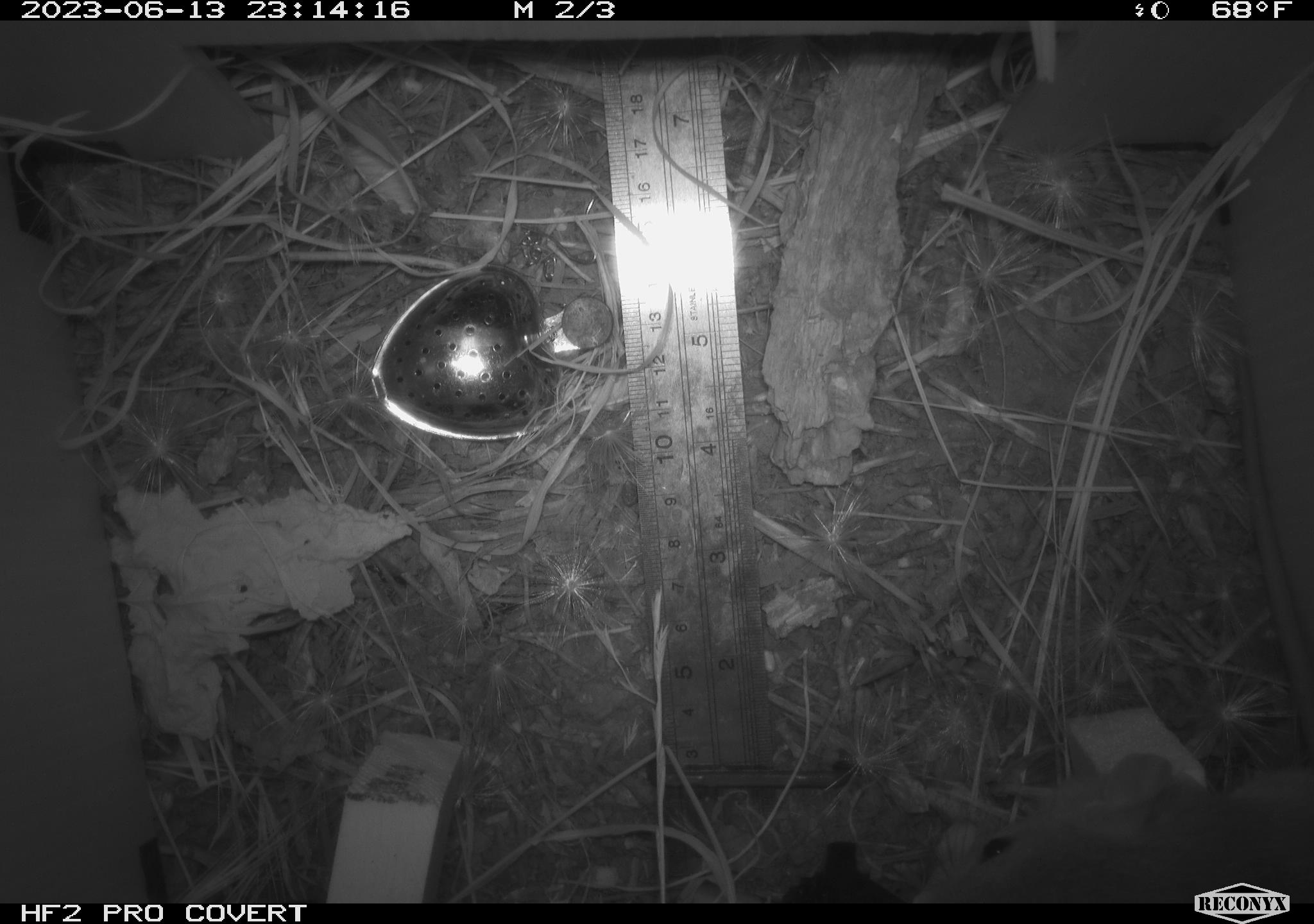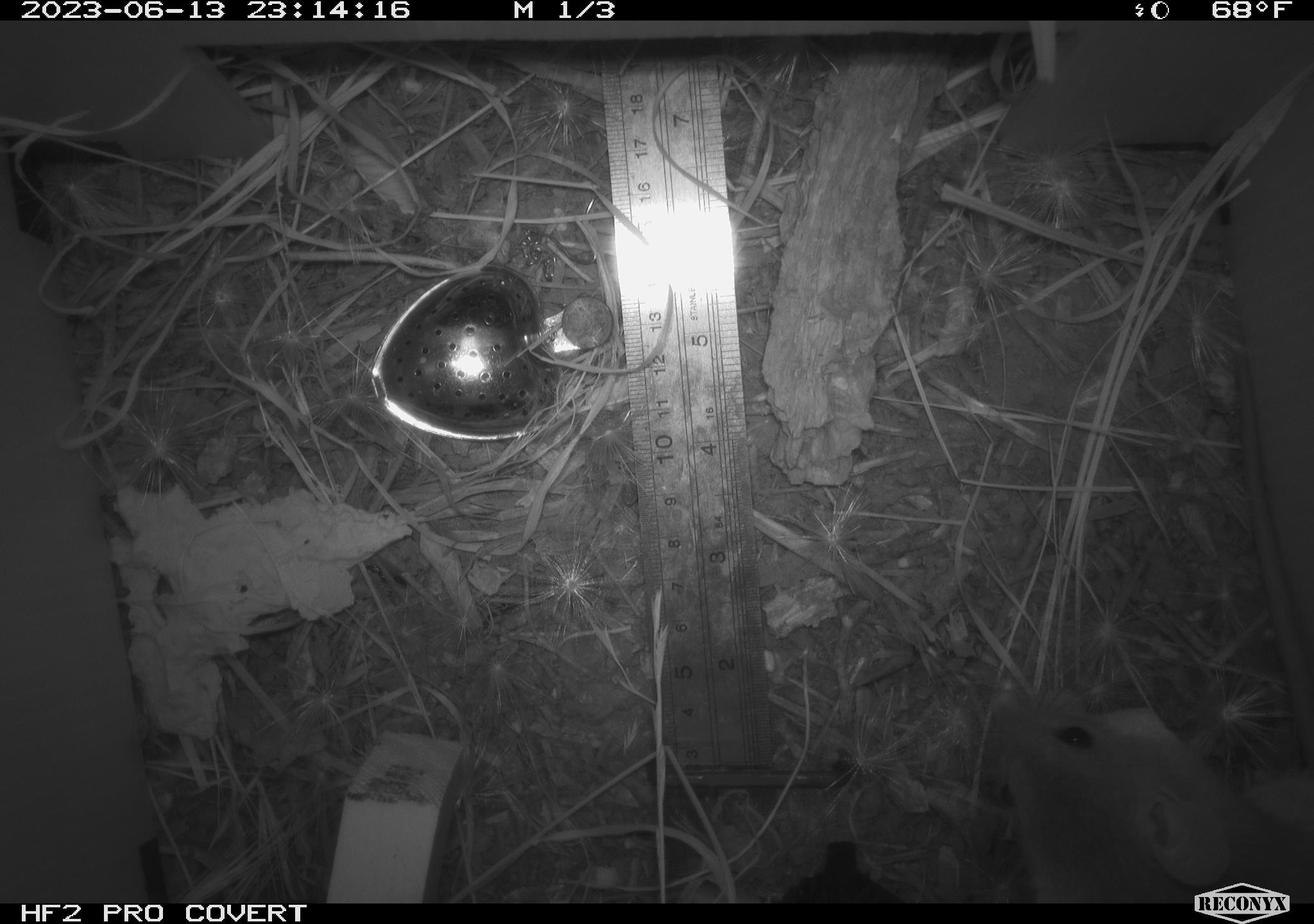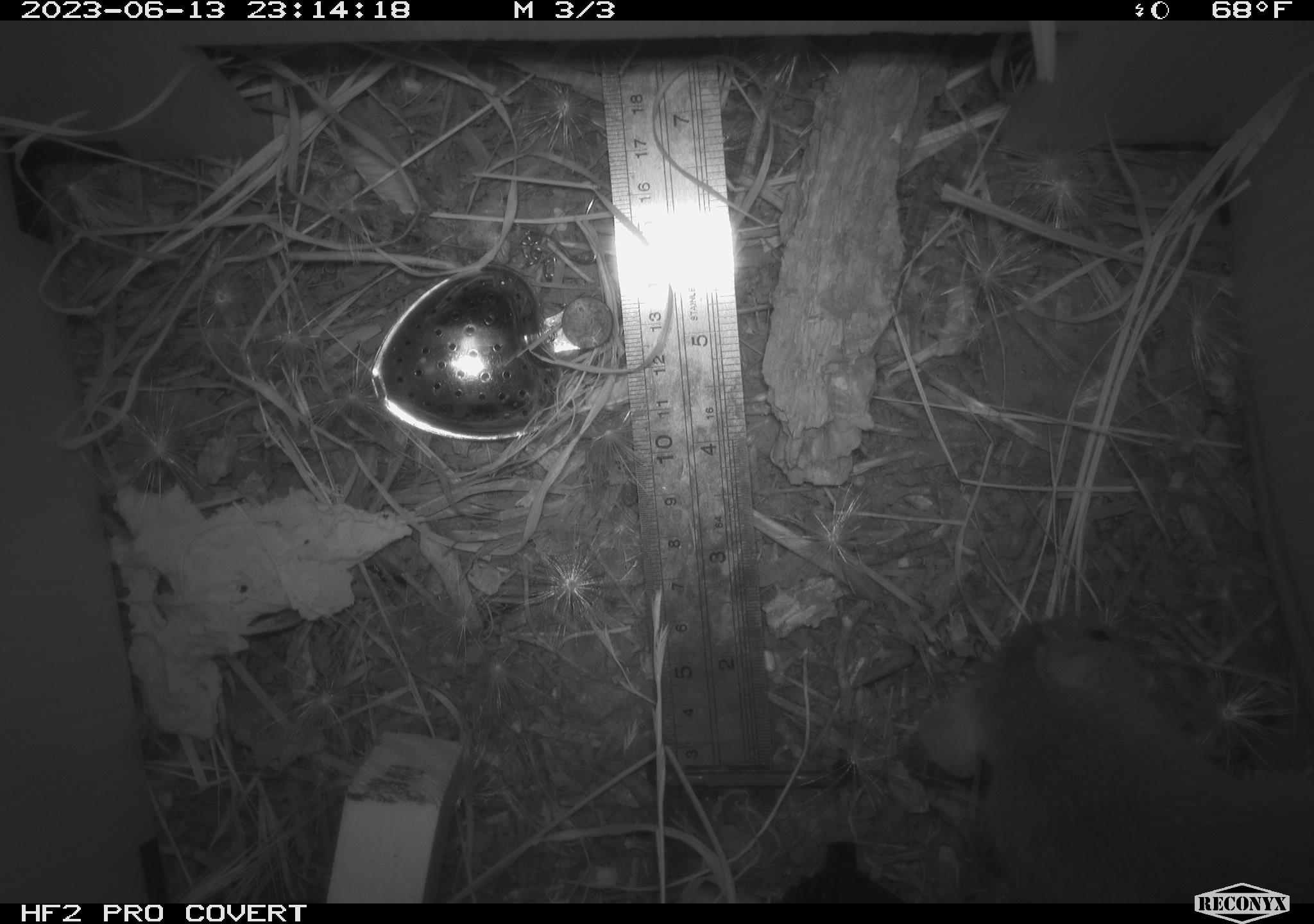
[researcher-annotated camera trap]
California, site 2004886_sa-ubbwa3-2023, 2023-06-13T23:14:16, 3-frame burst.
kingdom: Animalia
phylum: Chordata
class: Mammalia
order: Rodentia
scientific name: Rodentia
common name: mouse species